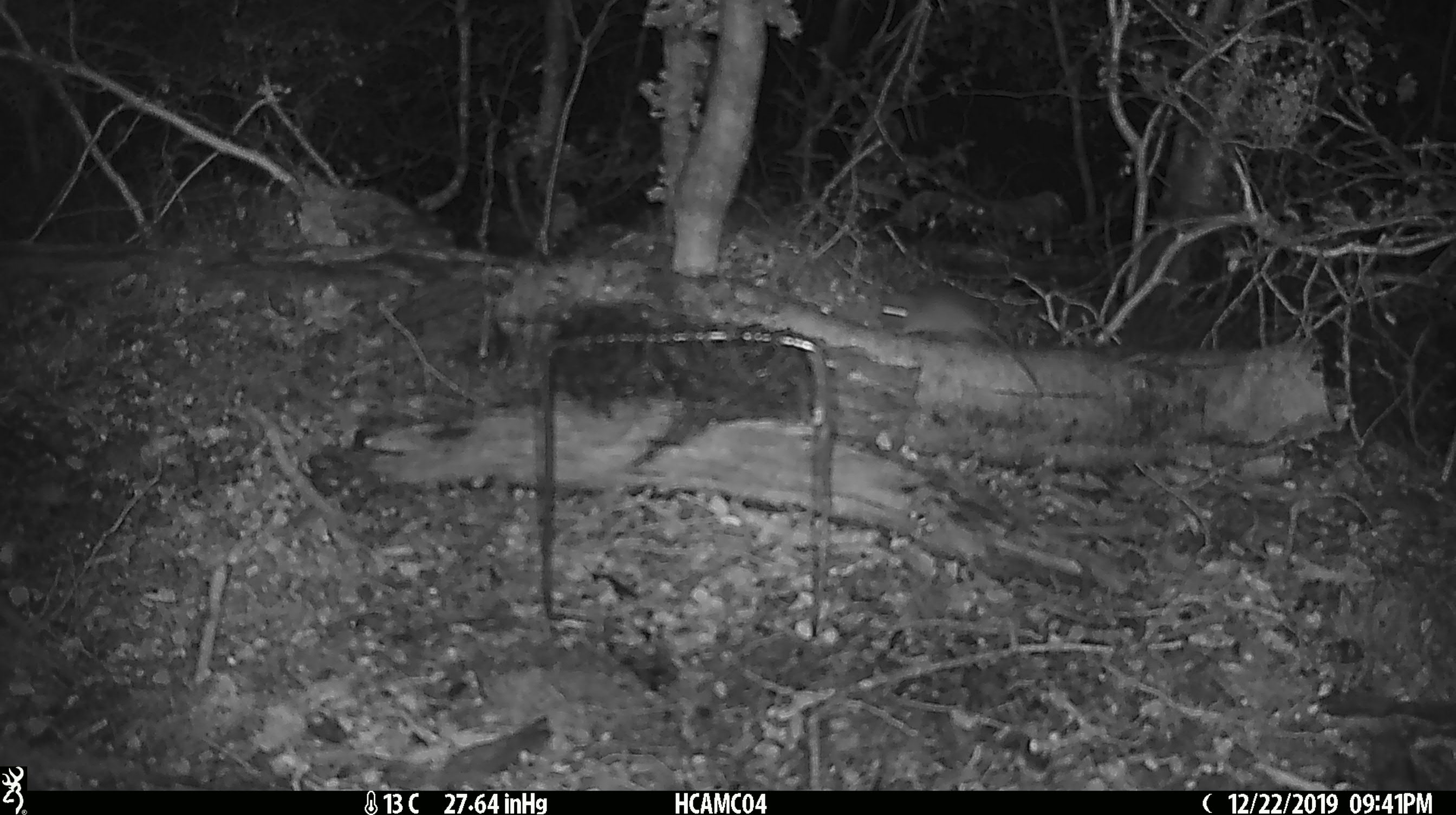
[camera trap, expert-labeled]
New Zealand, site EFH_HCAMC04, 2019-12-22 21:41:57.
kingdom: Animalia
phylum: Chordata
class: Mammalia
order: Rodentia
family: Muridae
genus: Mus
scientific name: Mus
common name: mouse